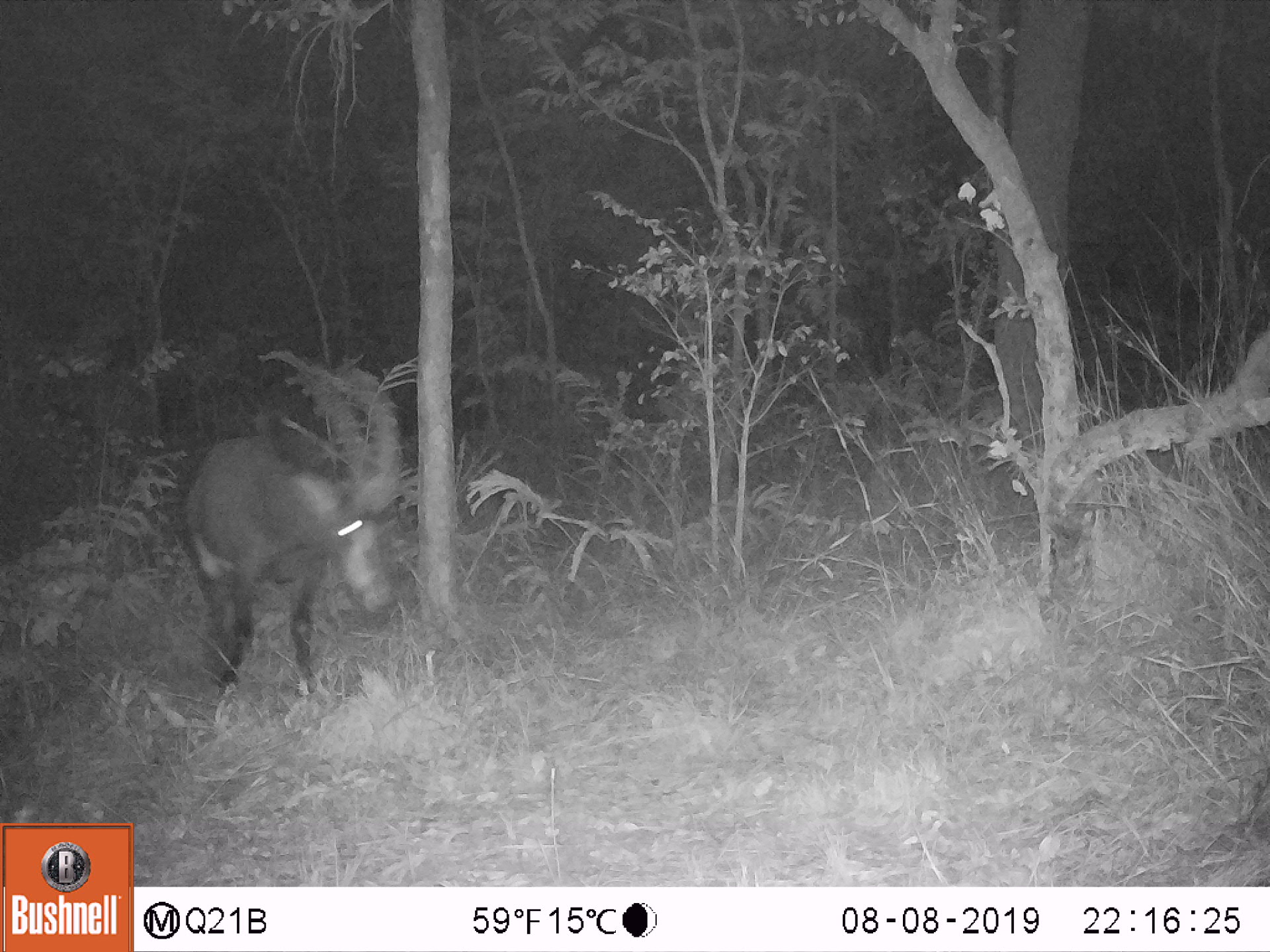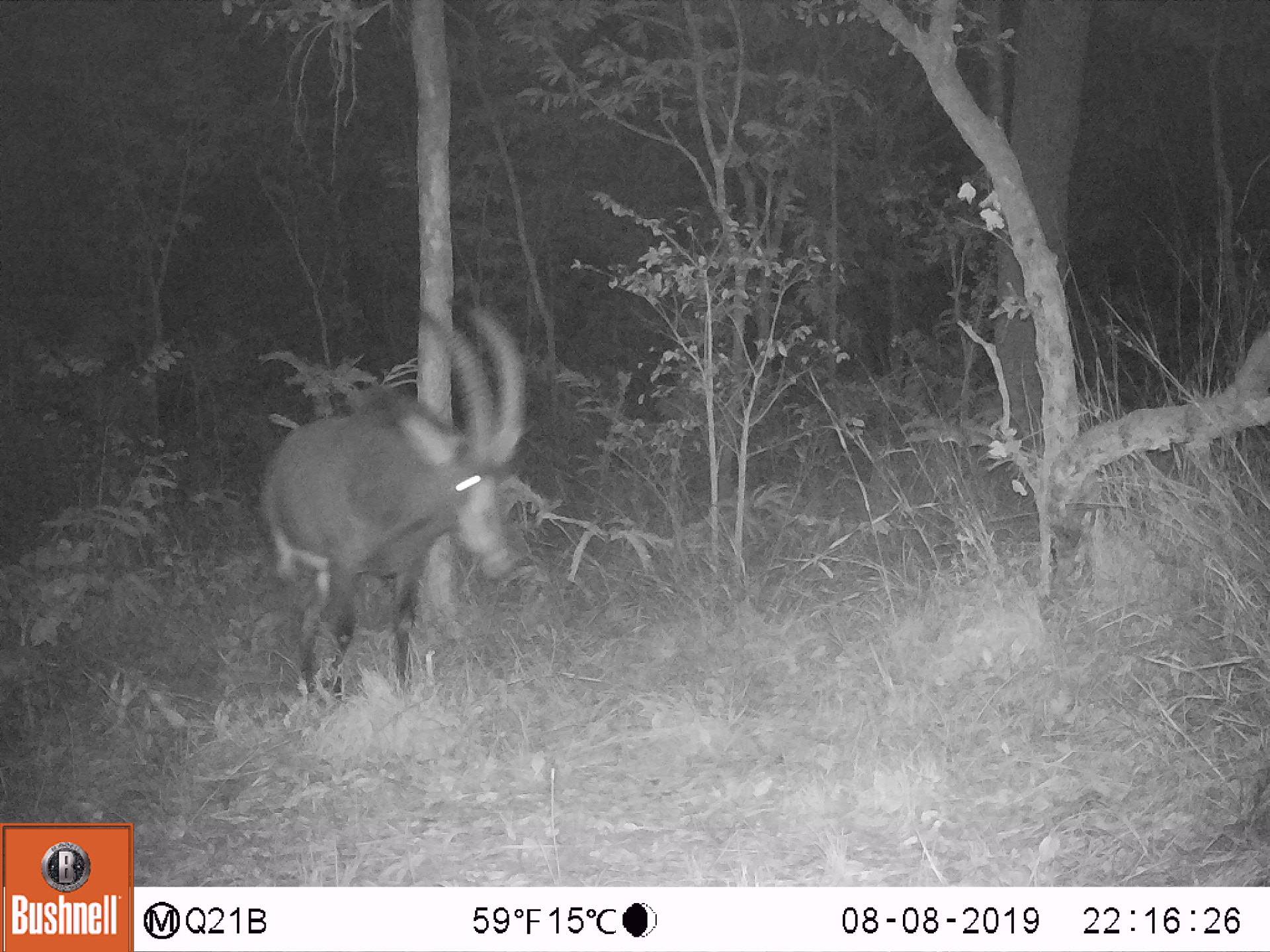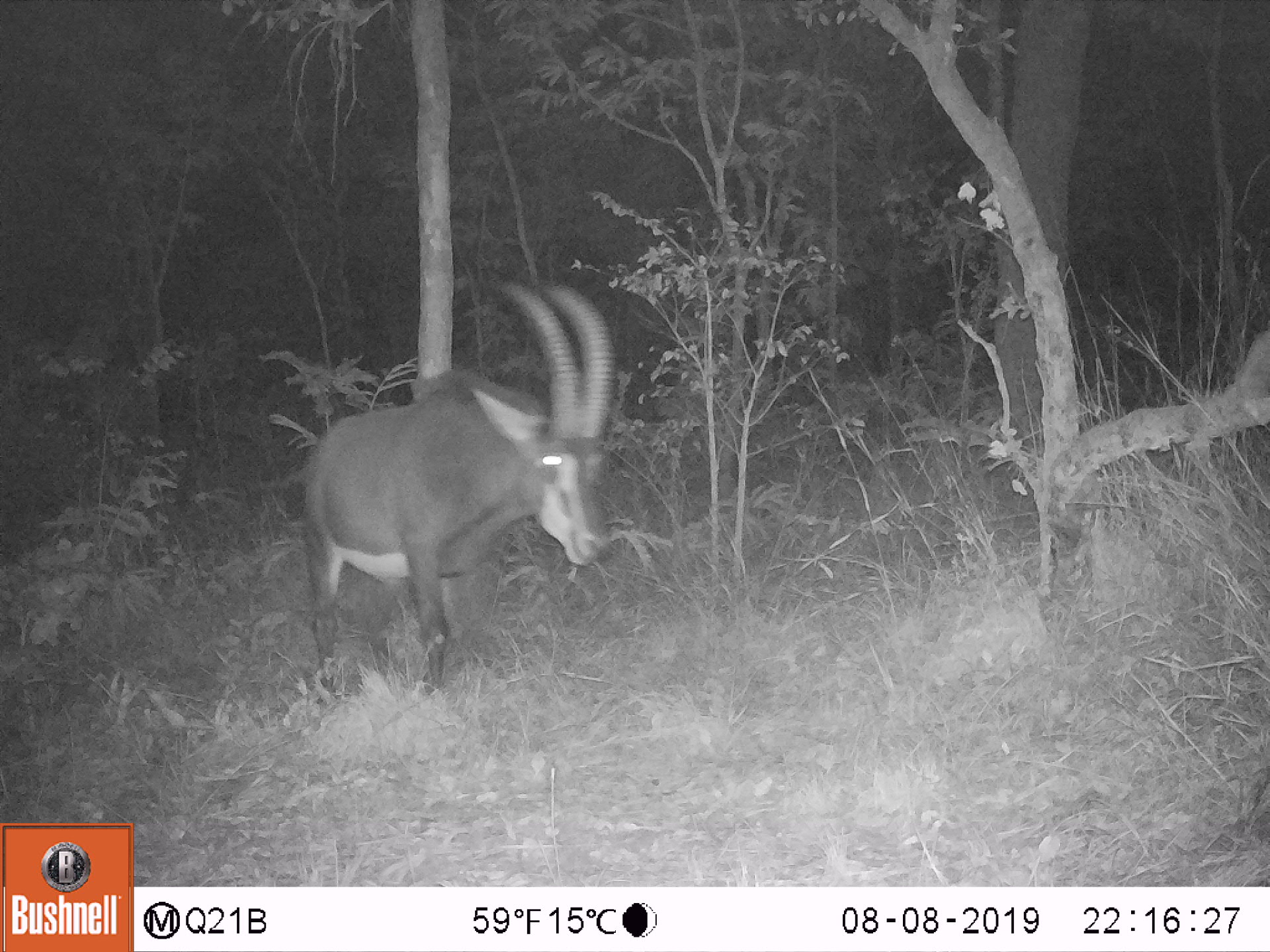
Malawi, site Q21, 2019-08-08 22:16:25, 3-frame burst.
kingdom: Animalia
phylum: Chordata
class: Mammalia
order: Artiodactyla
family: Bovidae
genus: Hippotragus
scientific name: Hippotragus niger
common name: sable antelope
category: sable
Sable (sable antelope) (Hippotragus niger), count 1.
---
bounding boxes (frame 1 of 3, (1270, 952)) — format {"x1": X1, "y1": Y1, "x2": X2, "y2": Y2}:
sable: {"x1": 184, "y1": 348, "x2": 401, "y2": 695}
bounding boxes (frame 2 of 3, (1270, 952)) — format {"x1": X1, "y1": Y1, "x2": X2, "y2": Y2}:
sable: {"x1": 249, "y1": 300, "x2": 538, "y2": 714}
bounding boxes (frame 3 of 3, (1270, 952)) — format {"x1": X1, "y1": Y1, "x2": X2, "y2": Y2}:
sable: {"x1": 285, "y1": 276, "x2": 615, "y2": 714}